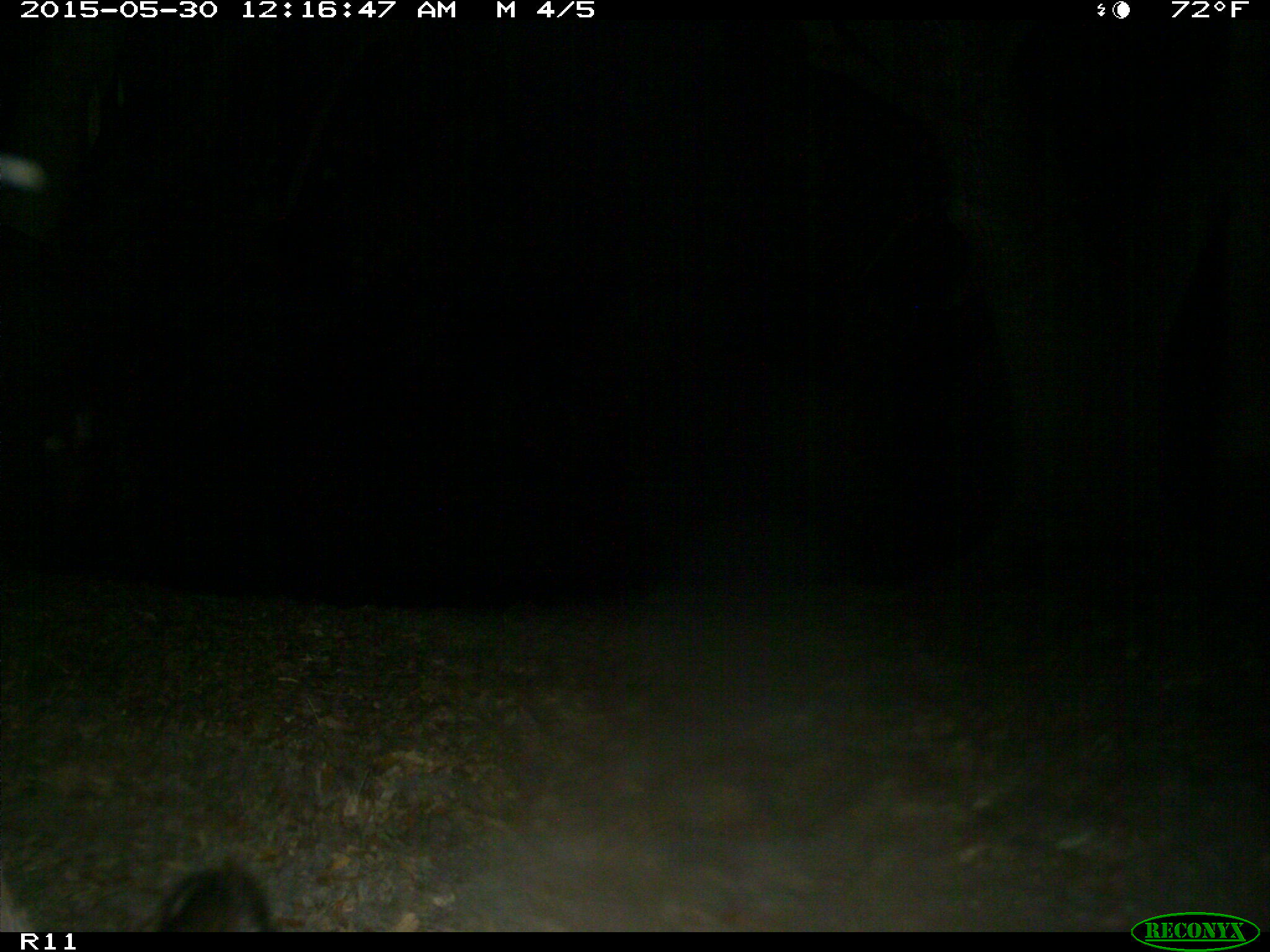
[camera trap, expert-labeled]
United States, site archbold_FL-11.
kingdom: Animalia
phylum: Chordata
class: Mammalia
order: Artiodactyla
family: Bovidae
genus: Bos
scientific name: Bos taurus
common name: domestic cow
Bos taurus (domestic cow).